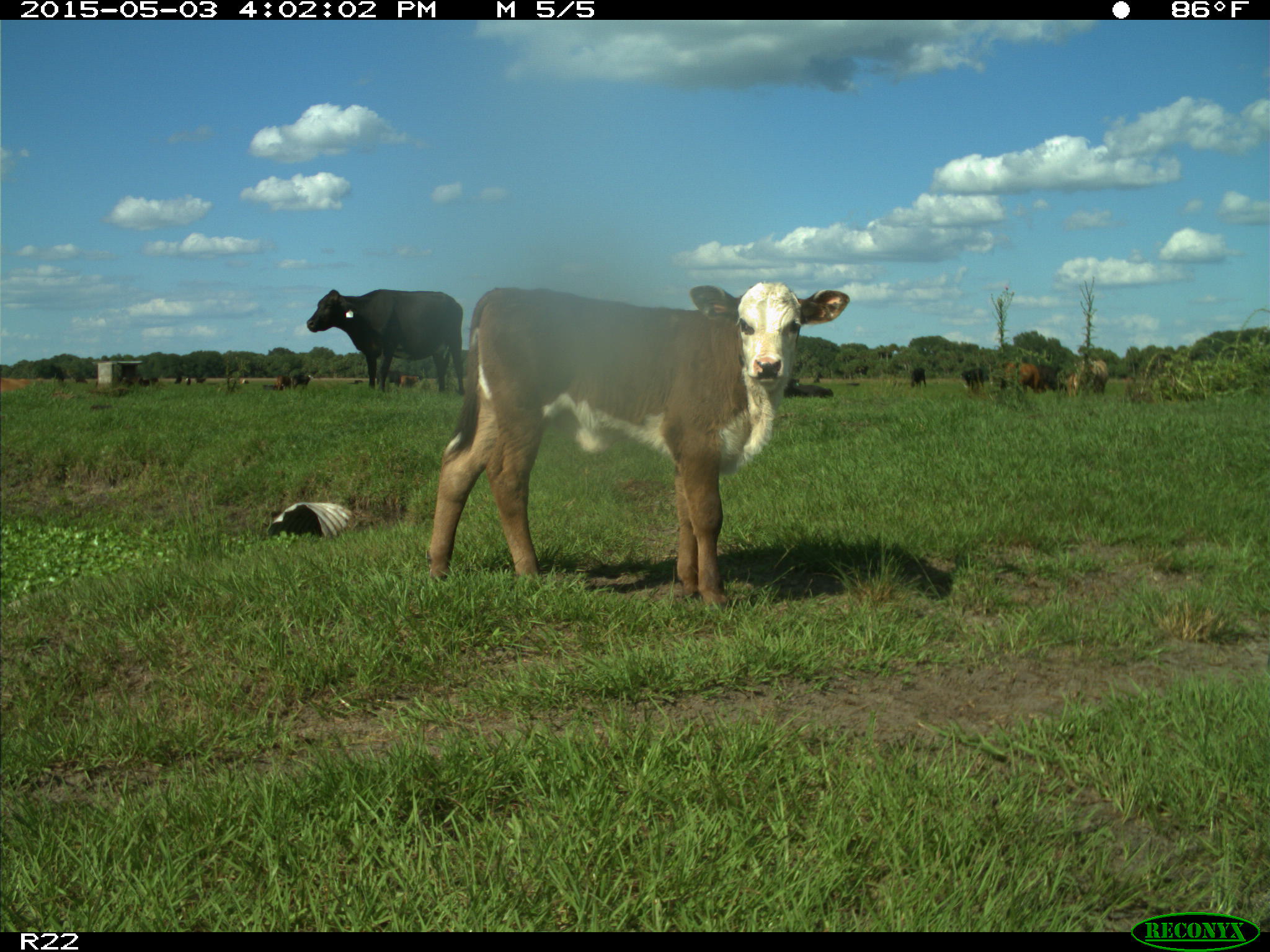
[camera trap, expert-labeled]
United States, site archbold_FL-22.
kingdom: Animalia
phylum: Chordata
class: Mammalia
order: Artiodactyla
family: Bovidae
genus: Bos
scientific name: Bos taurus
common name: domestic cow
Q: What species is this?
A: Bos taurus (domestic cow).